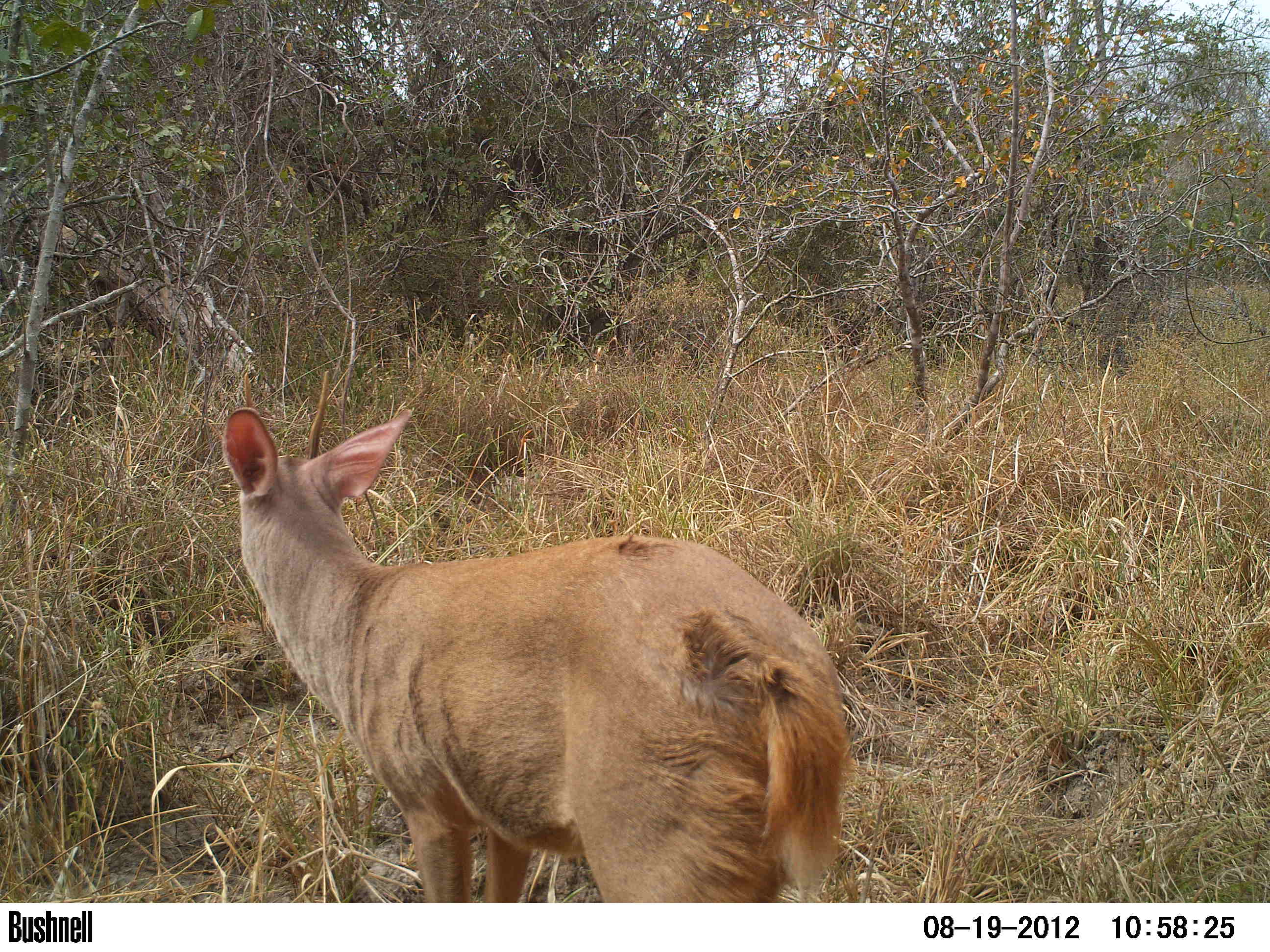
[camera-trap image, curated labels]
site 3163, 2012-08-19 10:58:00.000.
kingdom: Animalia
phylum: Chordata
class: Mammalia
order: Artiodactyla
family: Cervidae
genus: Mazama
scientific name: Mazama gouazoubira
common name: gray brocket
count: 1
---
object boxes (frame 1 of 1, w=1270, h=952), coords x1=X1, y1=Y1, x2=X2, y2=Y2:
mazama gouazoubira: x1=219, y1=402, x2=846, y2=902